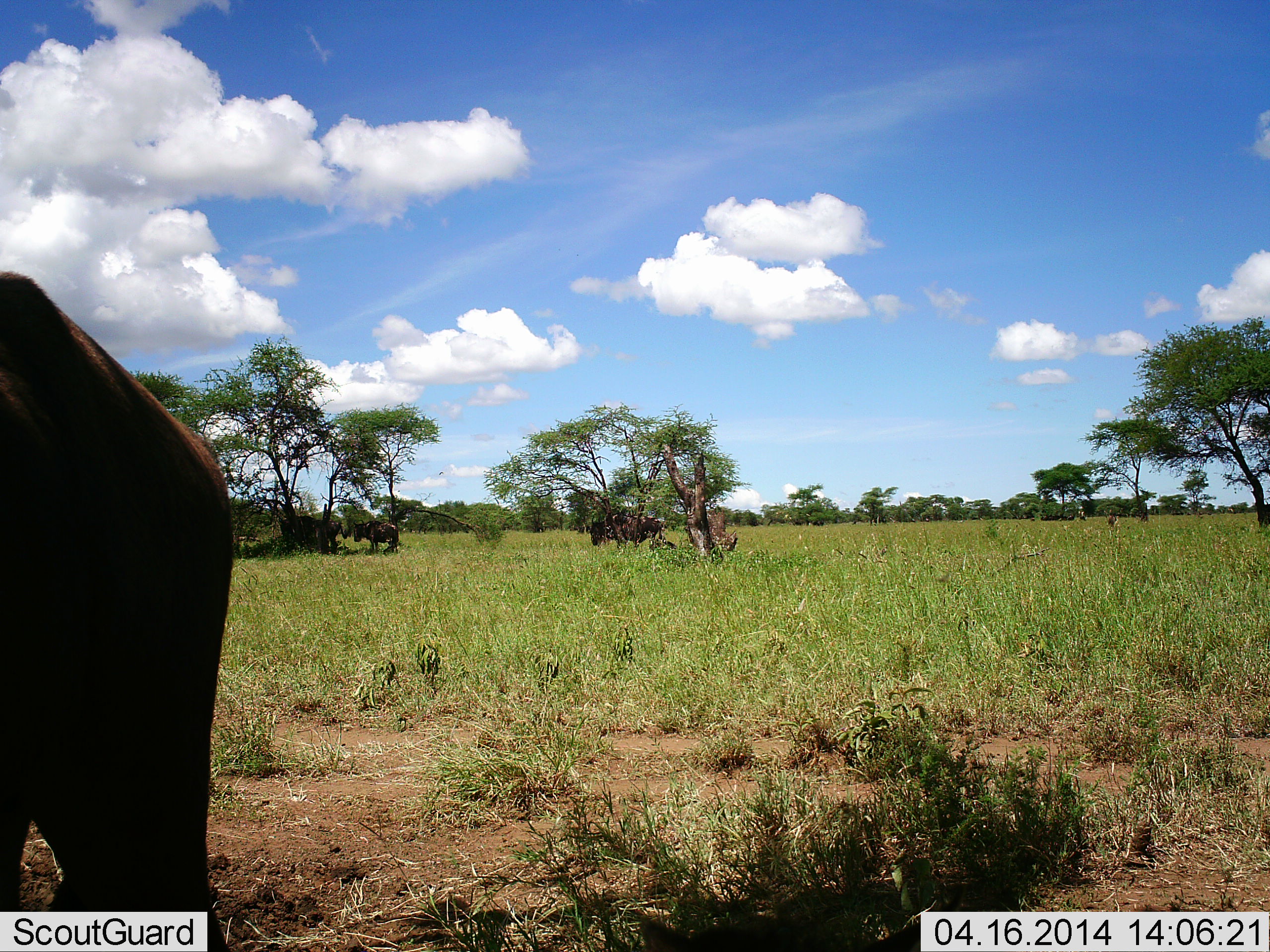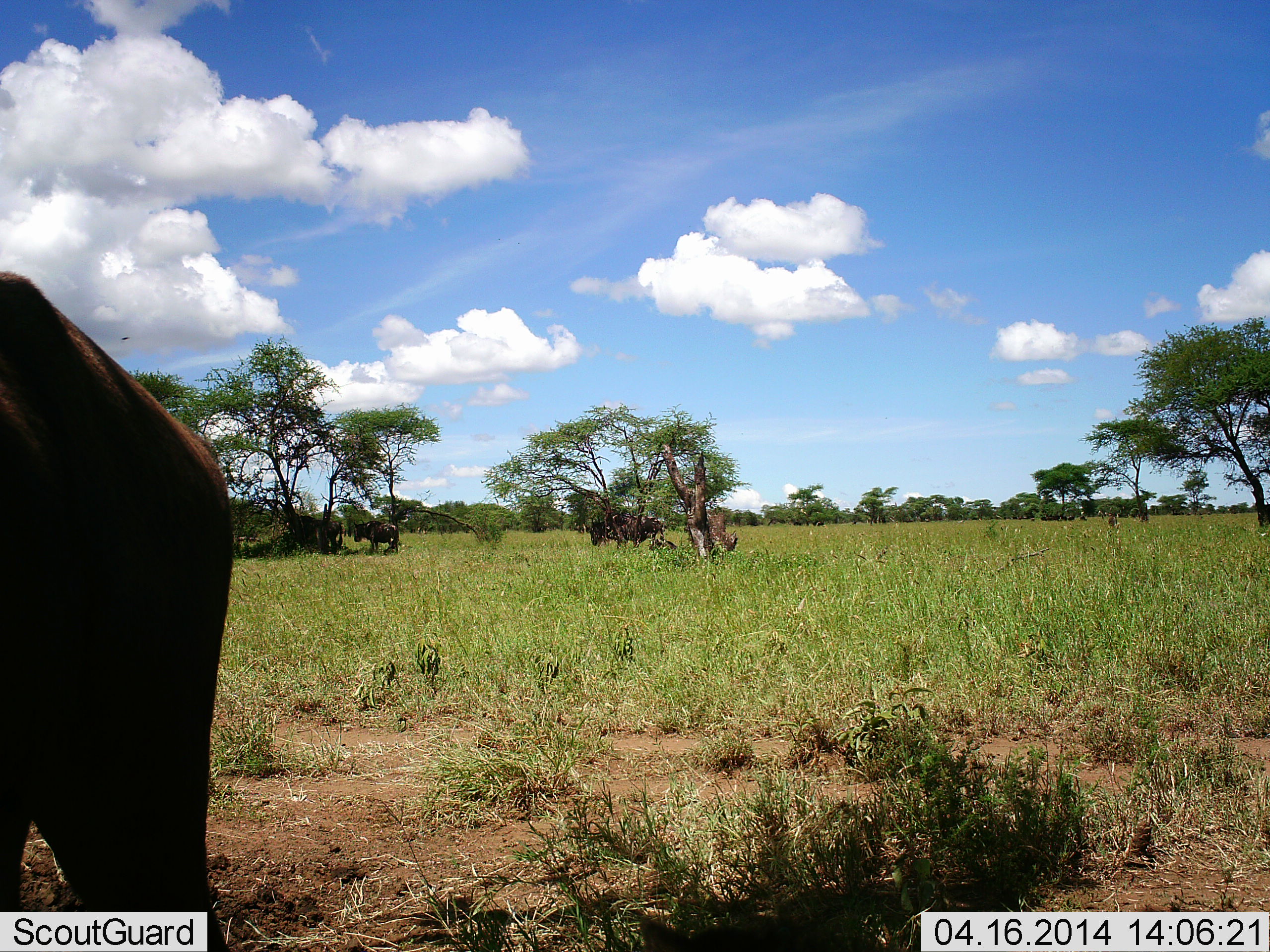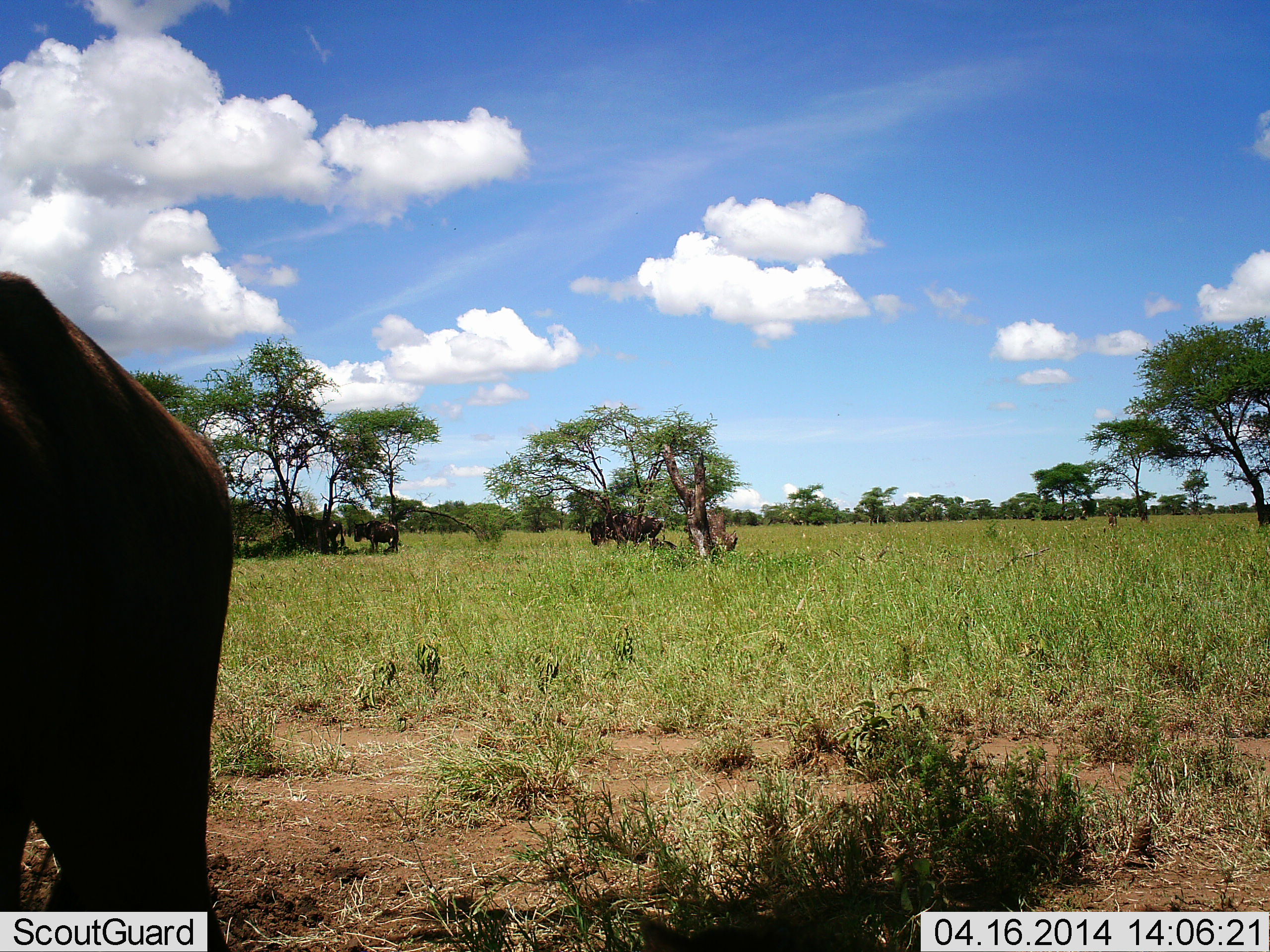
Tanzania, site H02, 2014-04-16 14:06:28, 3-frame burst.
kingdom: Animalia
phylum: Chordata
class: Mammalia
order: Artiodactyla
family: Bovidae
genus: Connochaetes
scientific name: Connochaetes taurinus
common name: blue wildebeest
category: wildebeest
Wildebeest (blue wildebeest) (Connochaetes taurinus), count 4. Behavior (volunteer vote fractions): standing 87%, resting 13%, moving 7%, interacting 3%. Young present (vote fraction): 3%. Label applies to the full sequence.